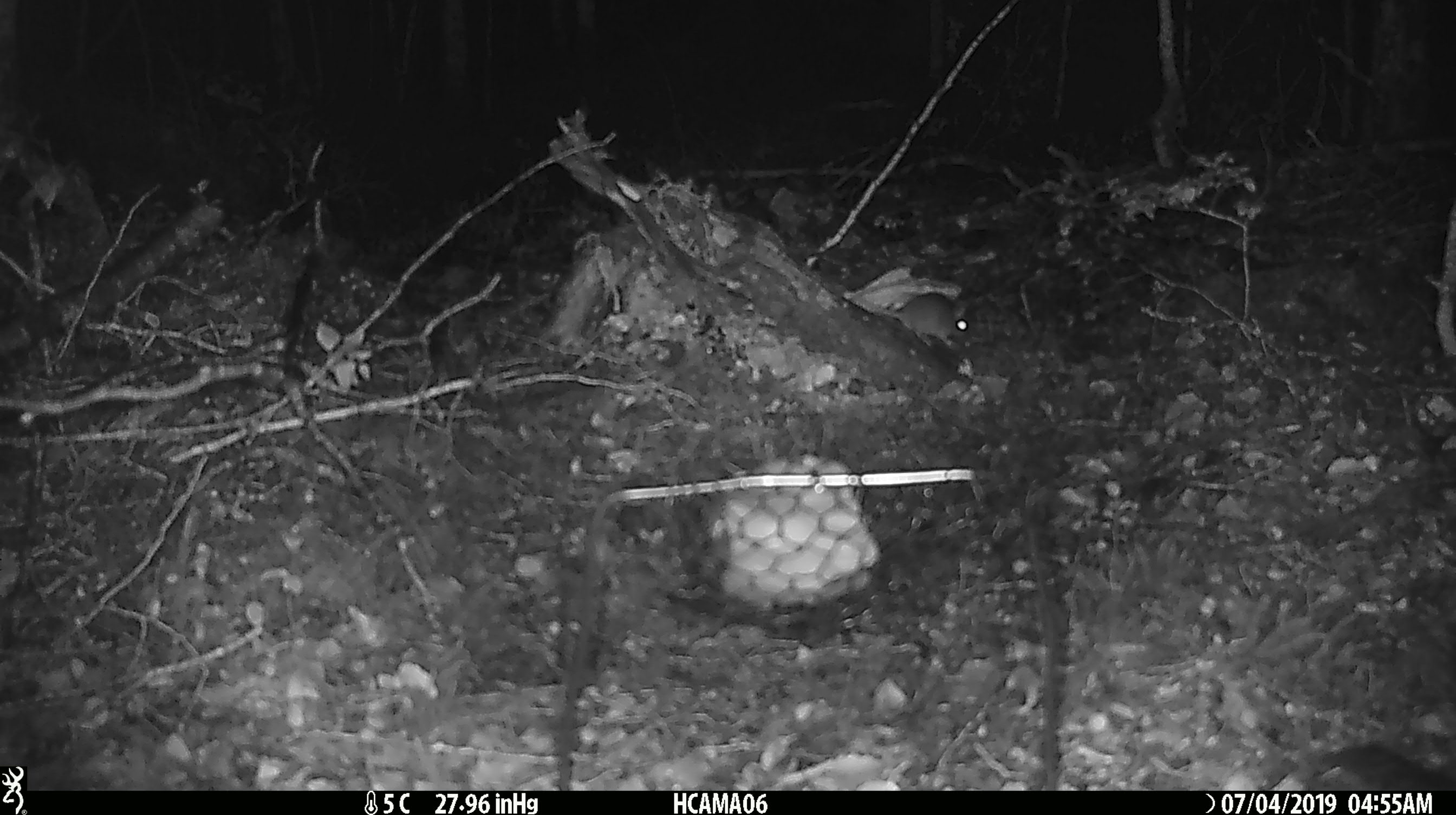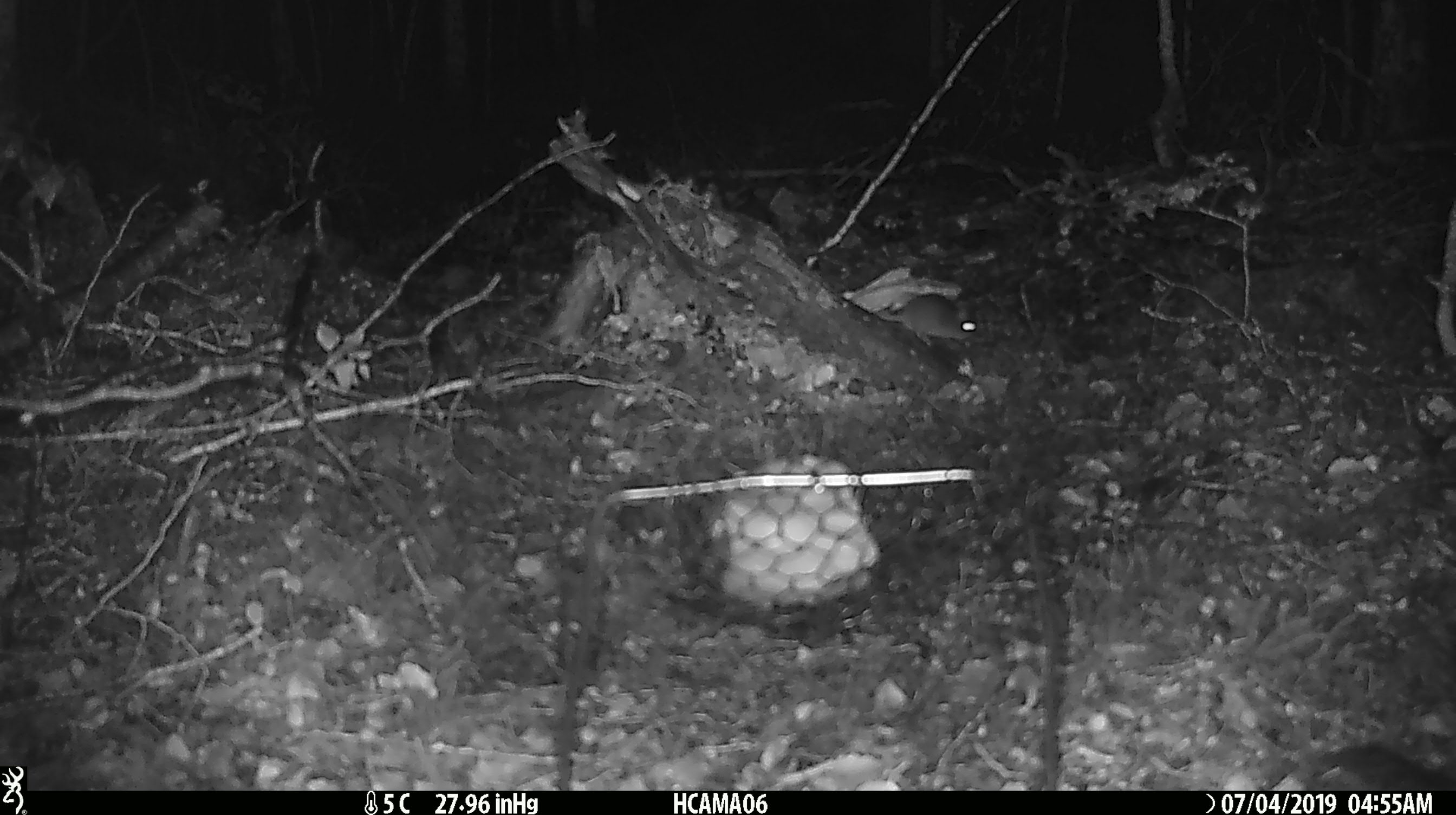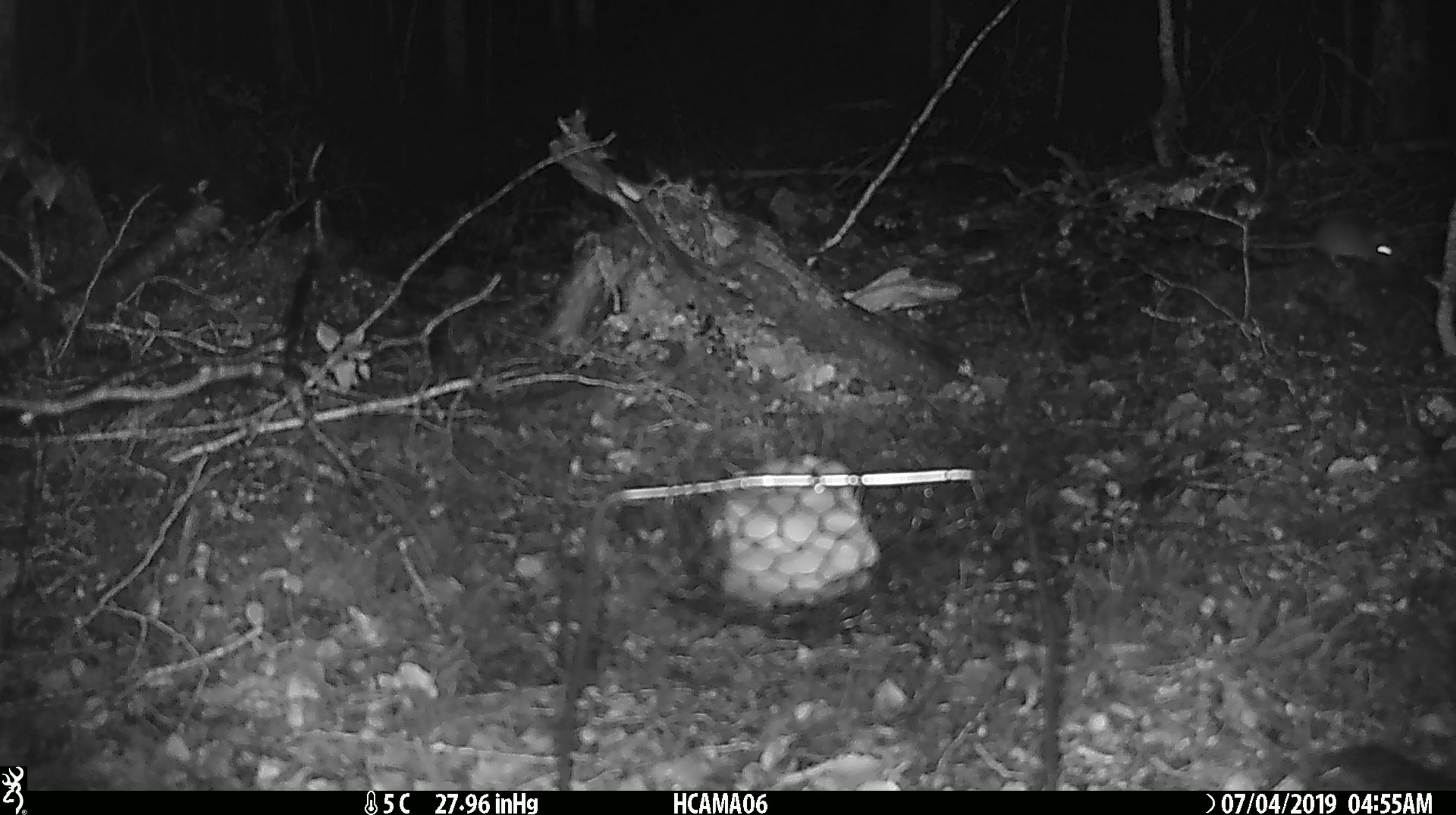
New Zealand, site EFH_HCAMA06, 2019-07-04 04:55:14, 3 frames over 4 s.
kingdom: Animalia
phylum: Chordata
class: Mammalia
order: Rodentia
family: Muridae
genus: Mus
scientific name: Mus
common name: mouse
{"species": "mouse (Mus)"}